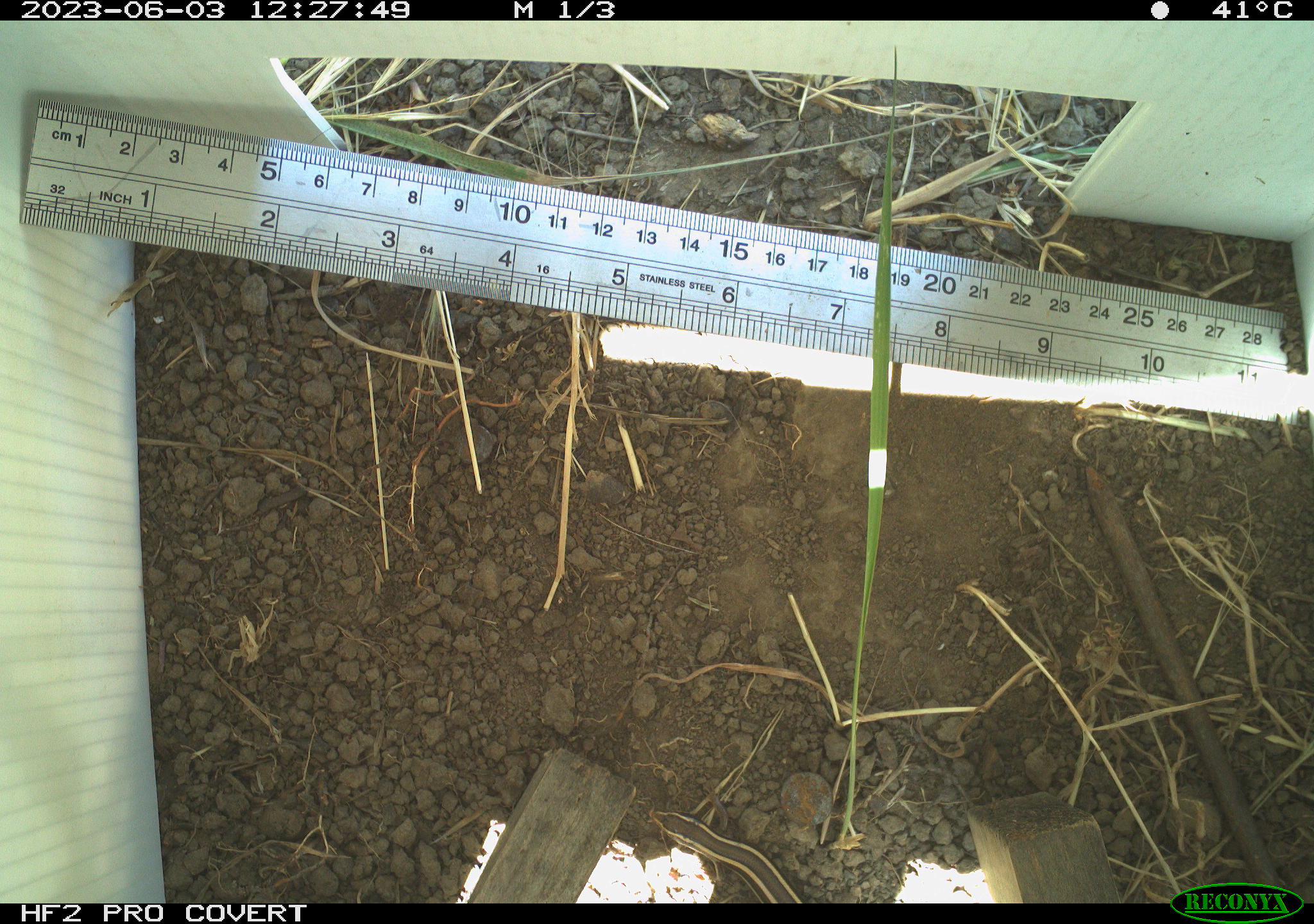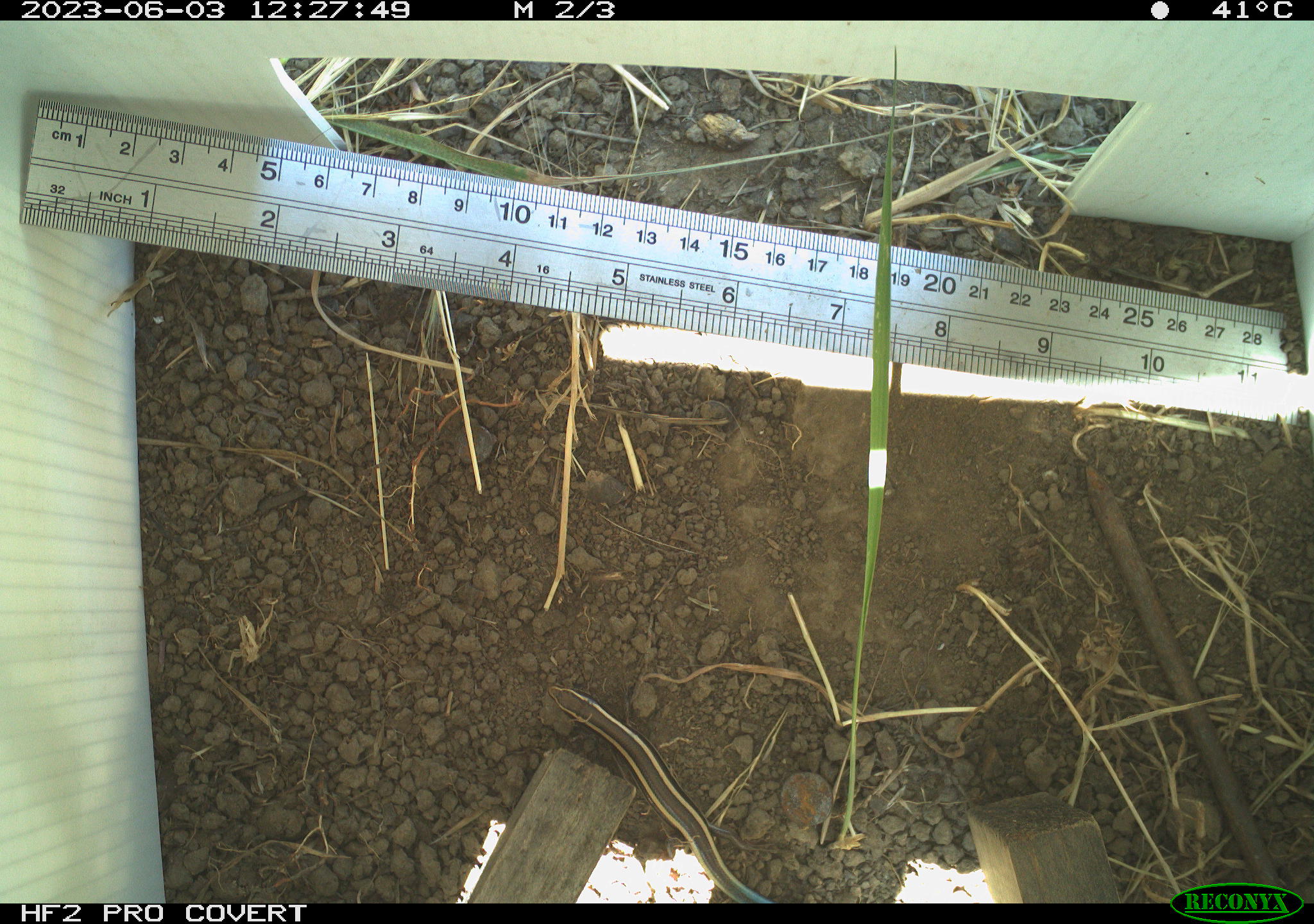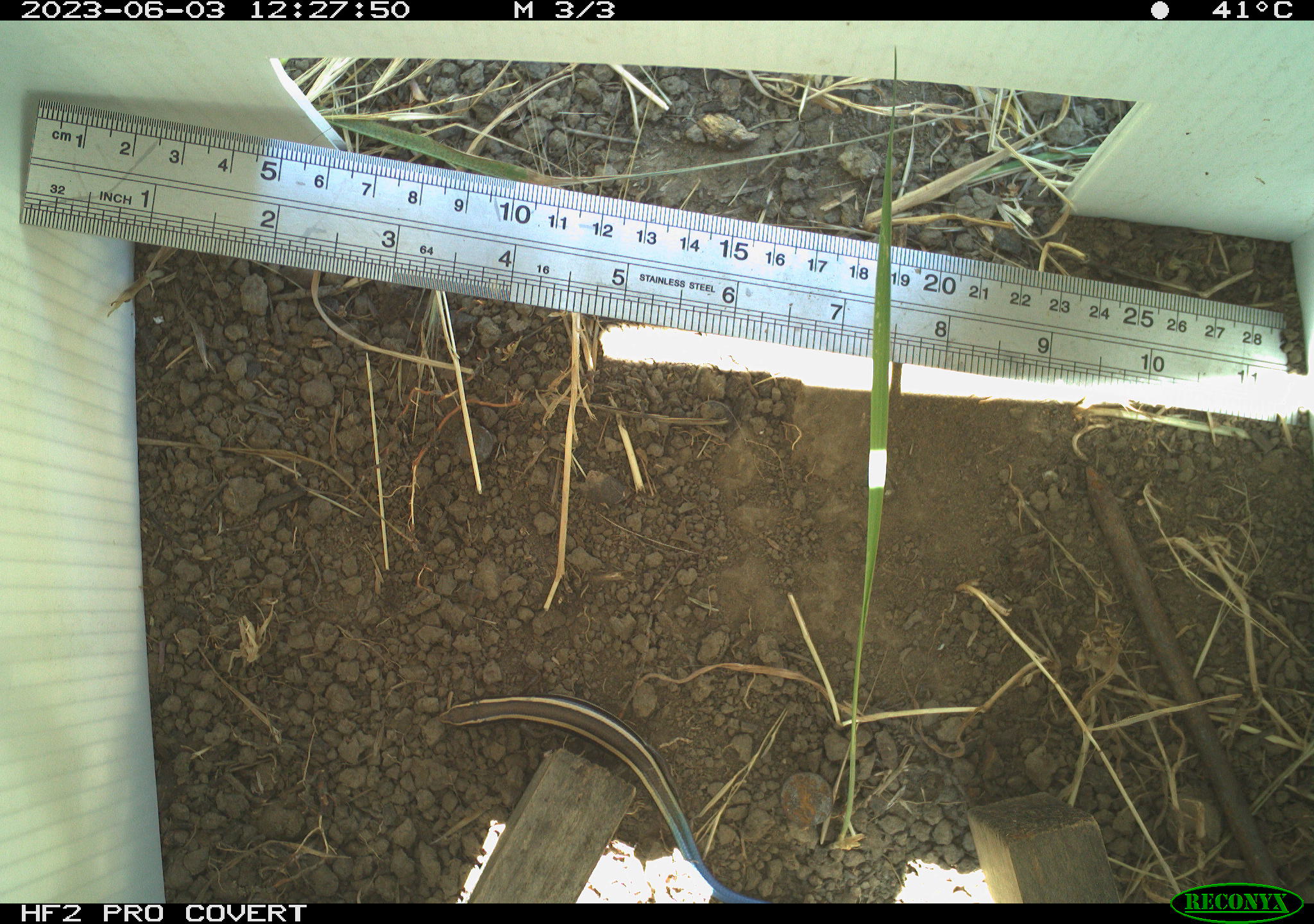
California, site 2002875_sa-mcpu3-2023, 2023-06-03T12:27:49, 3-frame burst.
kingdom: Animalia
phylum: Chordata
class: Reptilia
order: Squamata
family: Scincidae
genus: Plestiodon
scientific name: Plestiodon skiltonianus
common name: western skink